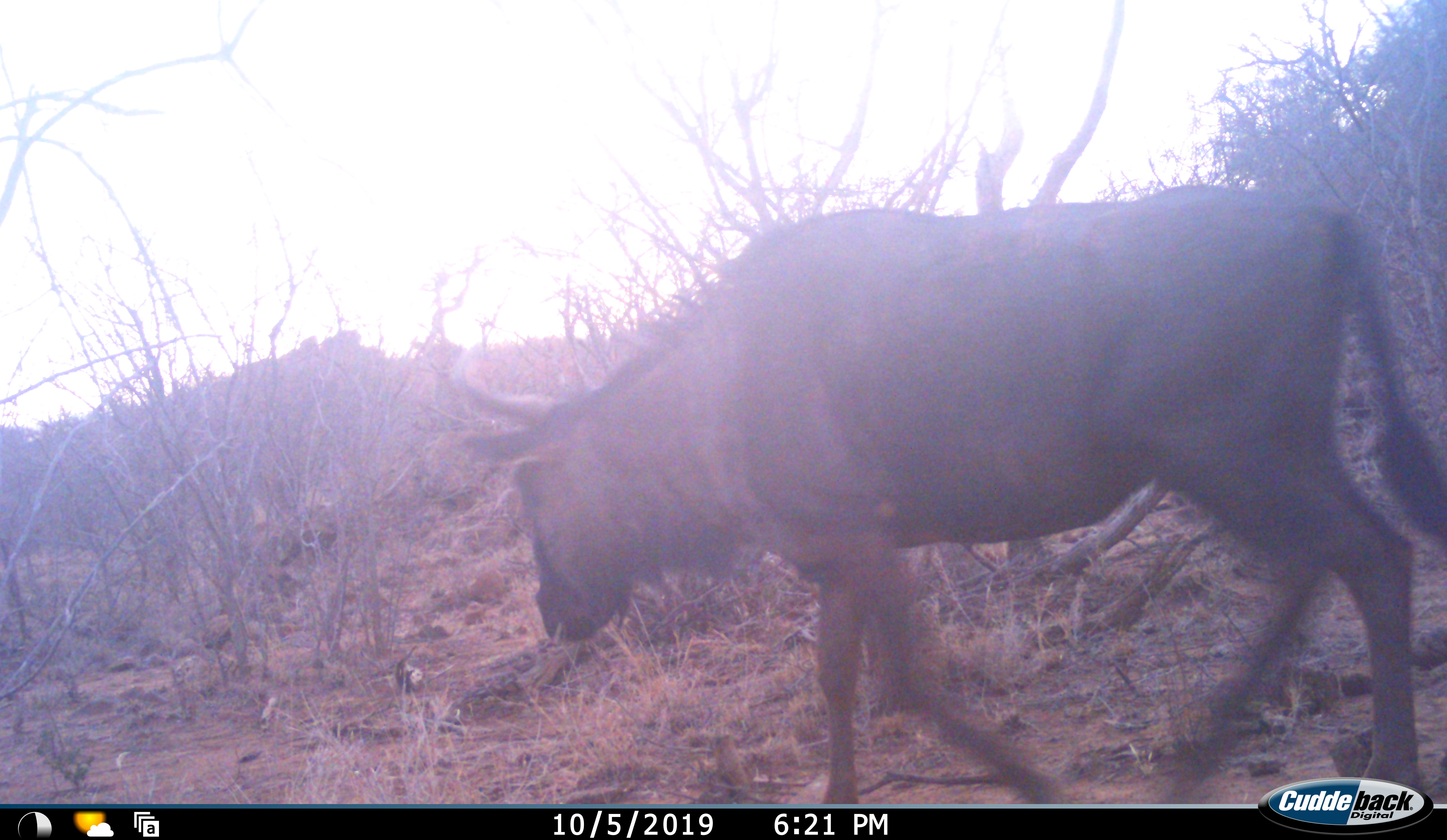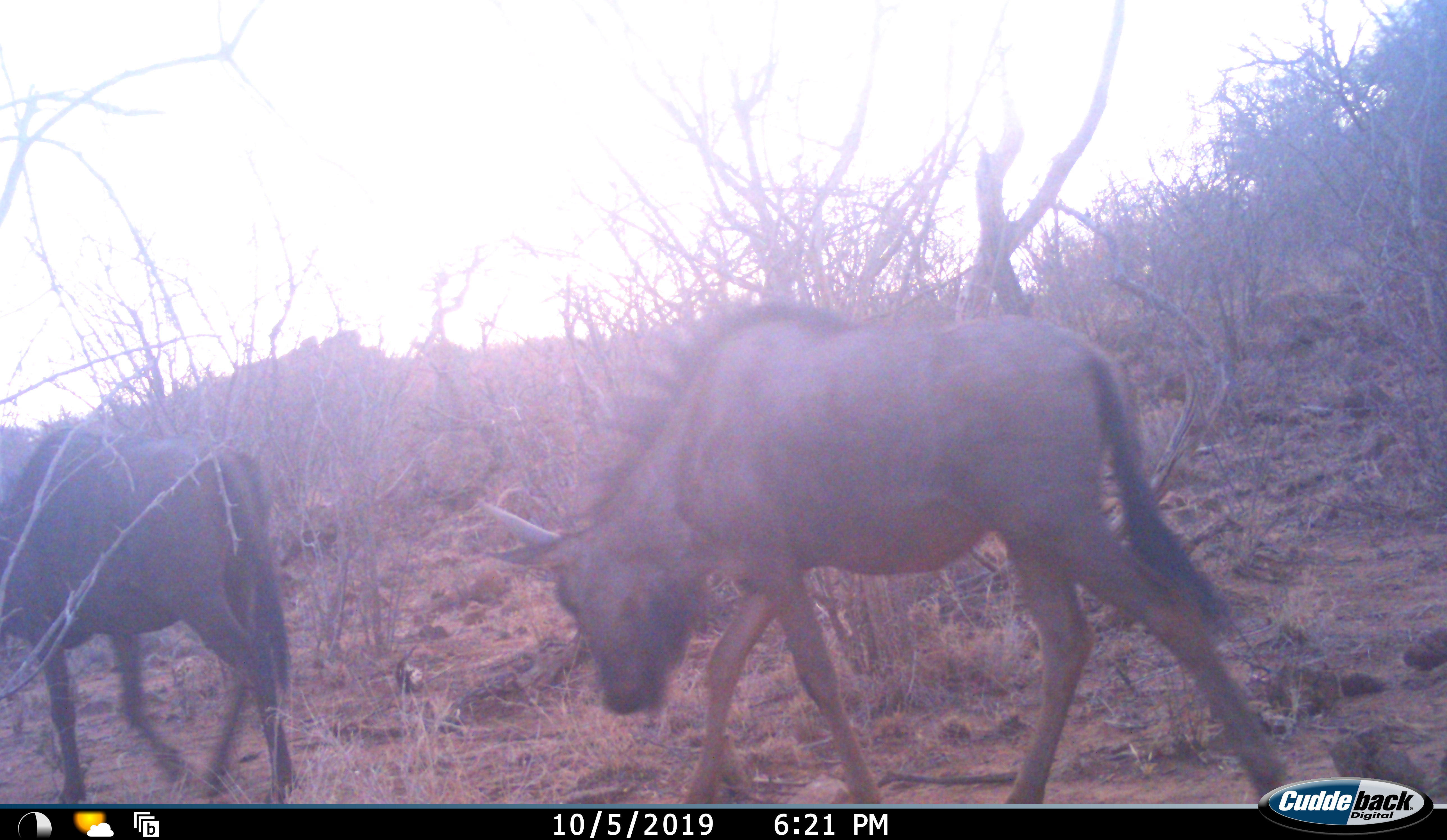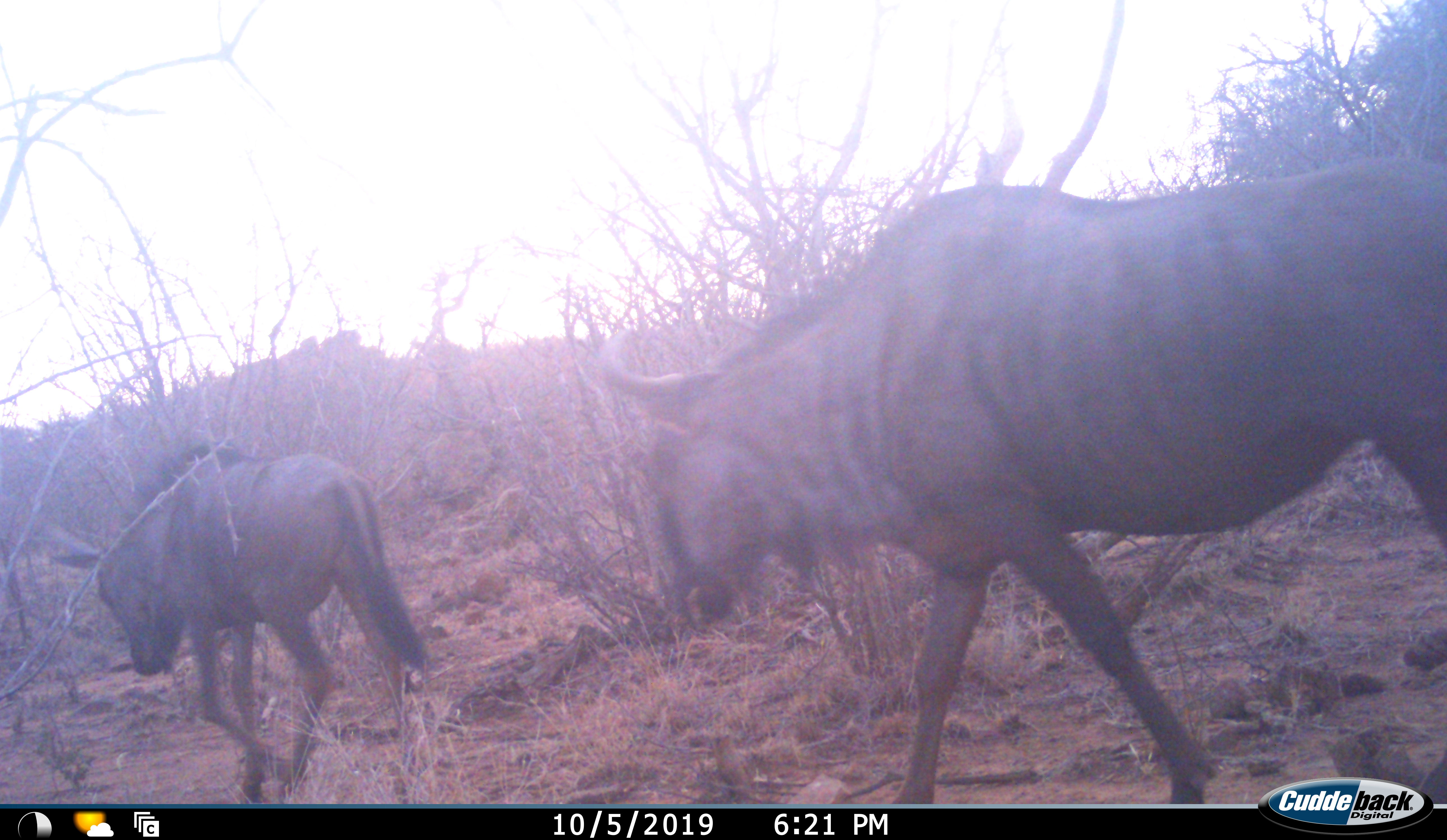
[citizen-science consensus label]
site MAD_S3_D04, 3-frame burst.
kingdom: Animalia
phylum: Chordata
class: Mammalia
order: Artiodactyla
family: Bovidae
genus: Connochaetes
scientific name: Connochaetes taurinus taurinus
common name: blue wildebeest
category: wildebeestblue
Wildebeestblue (blue wildebeest) (Connochaetes taurinus taurinus), count 2. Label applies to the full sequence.